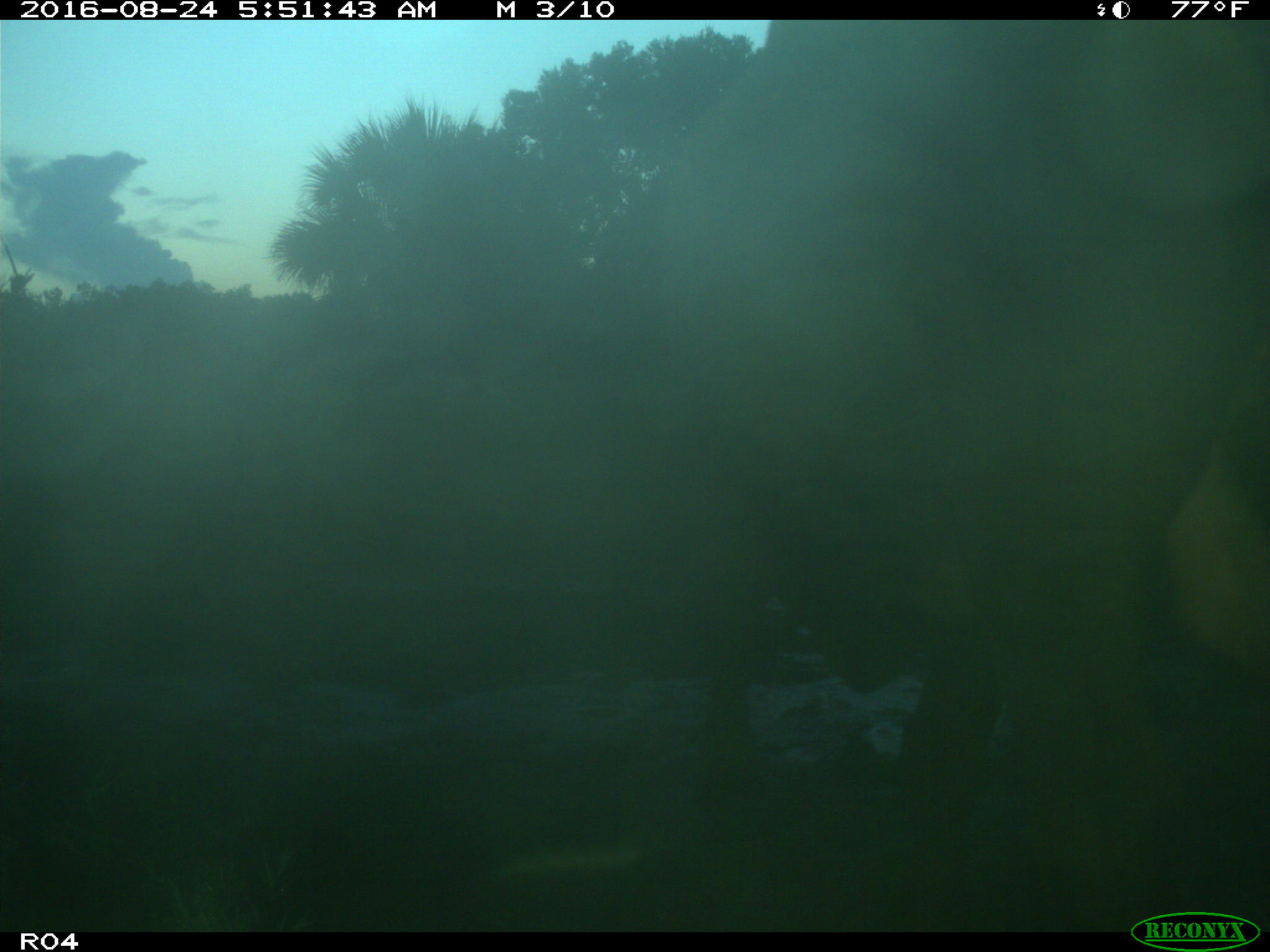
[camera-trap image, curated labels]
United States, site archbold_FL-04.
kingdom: Animalia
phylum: Chordata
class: Mammalia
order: Artiodactyla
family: Bovidae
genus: Bos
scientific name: Bos taurus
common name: domestic cow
Bos taurus (domestic cow).